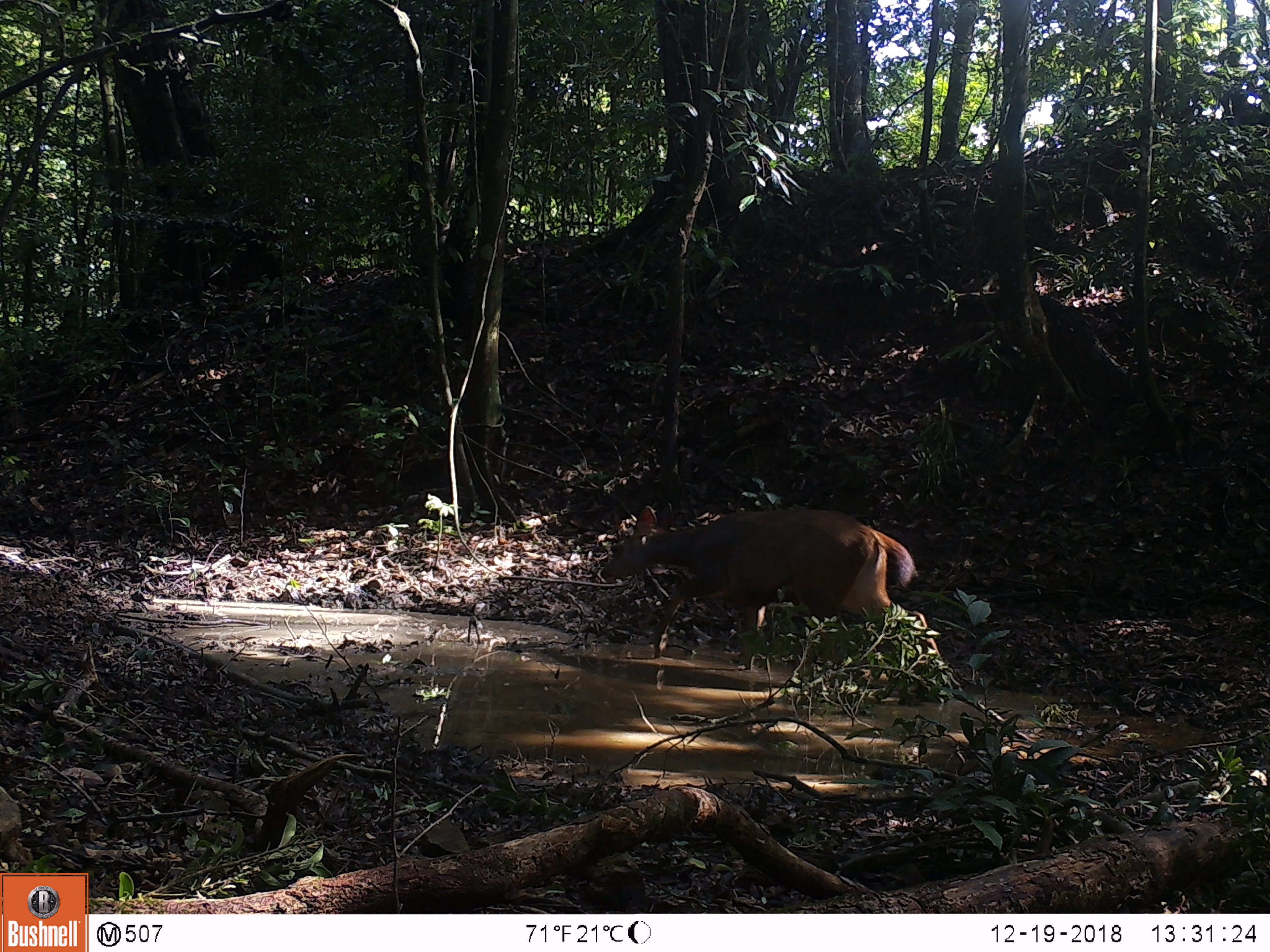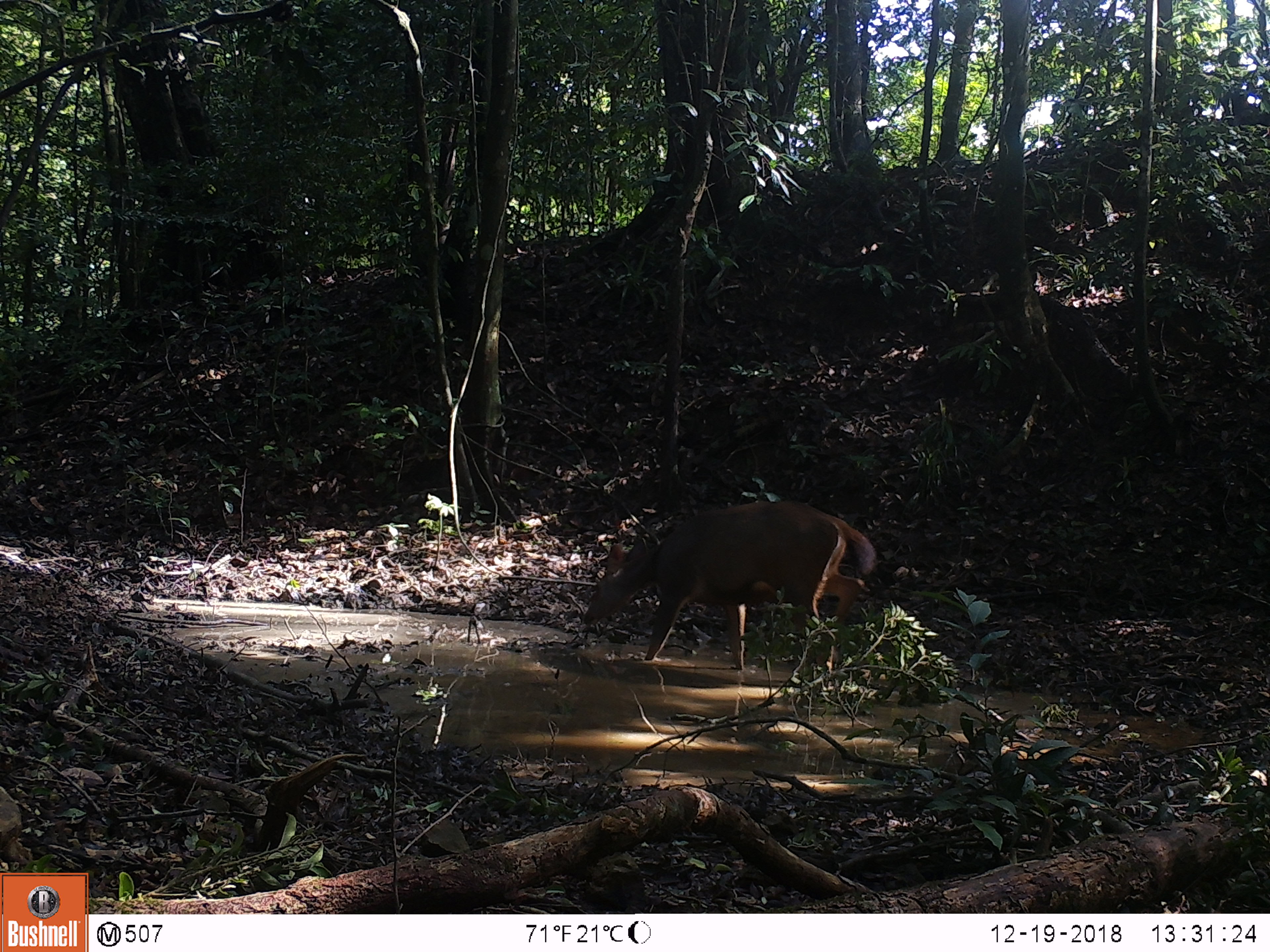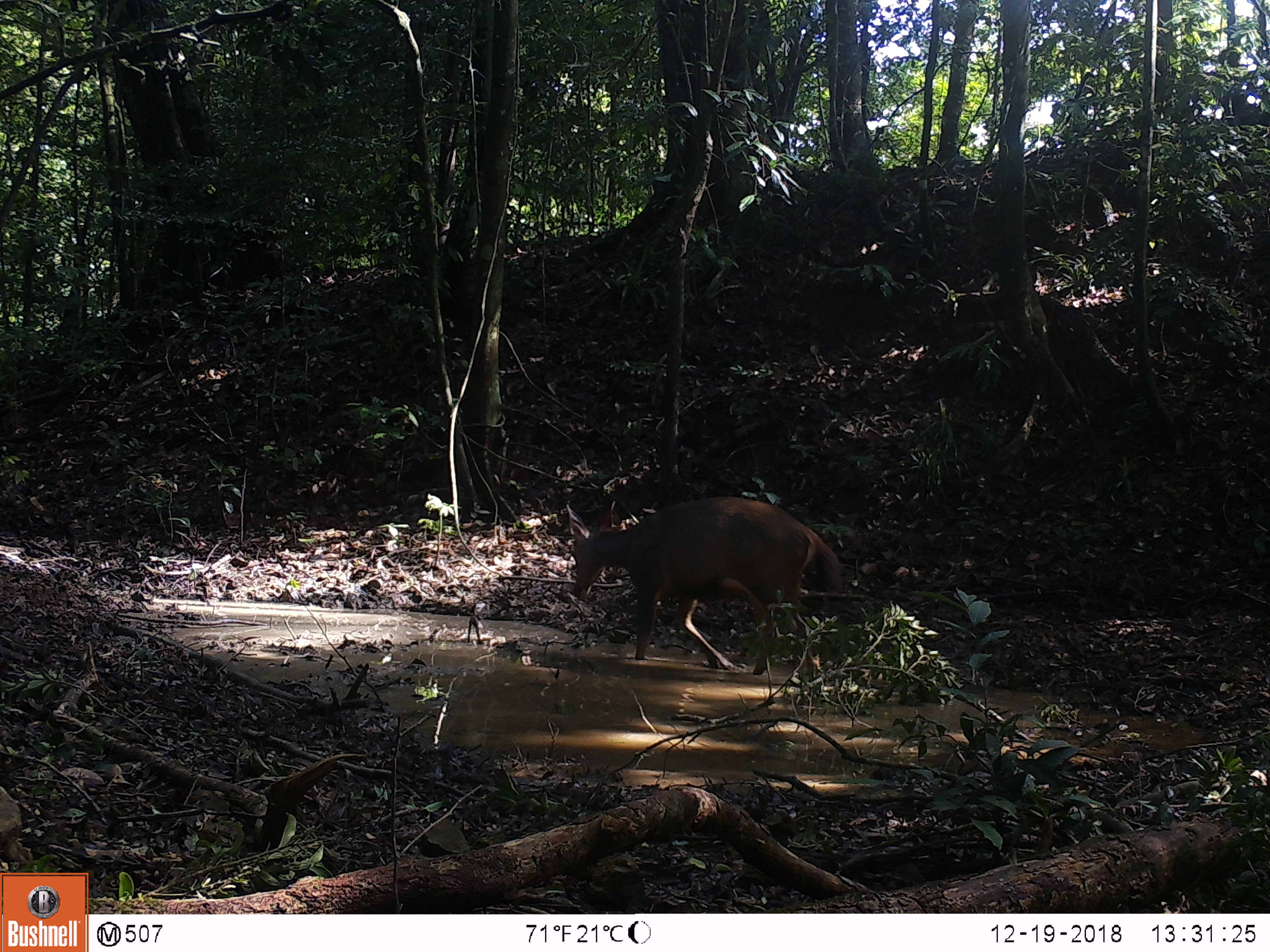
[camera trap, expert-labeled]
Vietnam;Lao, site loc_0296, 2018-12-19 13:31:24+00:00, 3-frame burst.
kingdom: Animalia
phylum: Chordata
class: Mammalia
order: Artiodactyla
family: Cervidae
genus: Rusa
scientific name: Rusa unicolor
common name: sambar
Sambar (Rusa unicolor). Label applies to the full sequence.